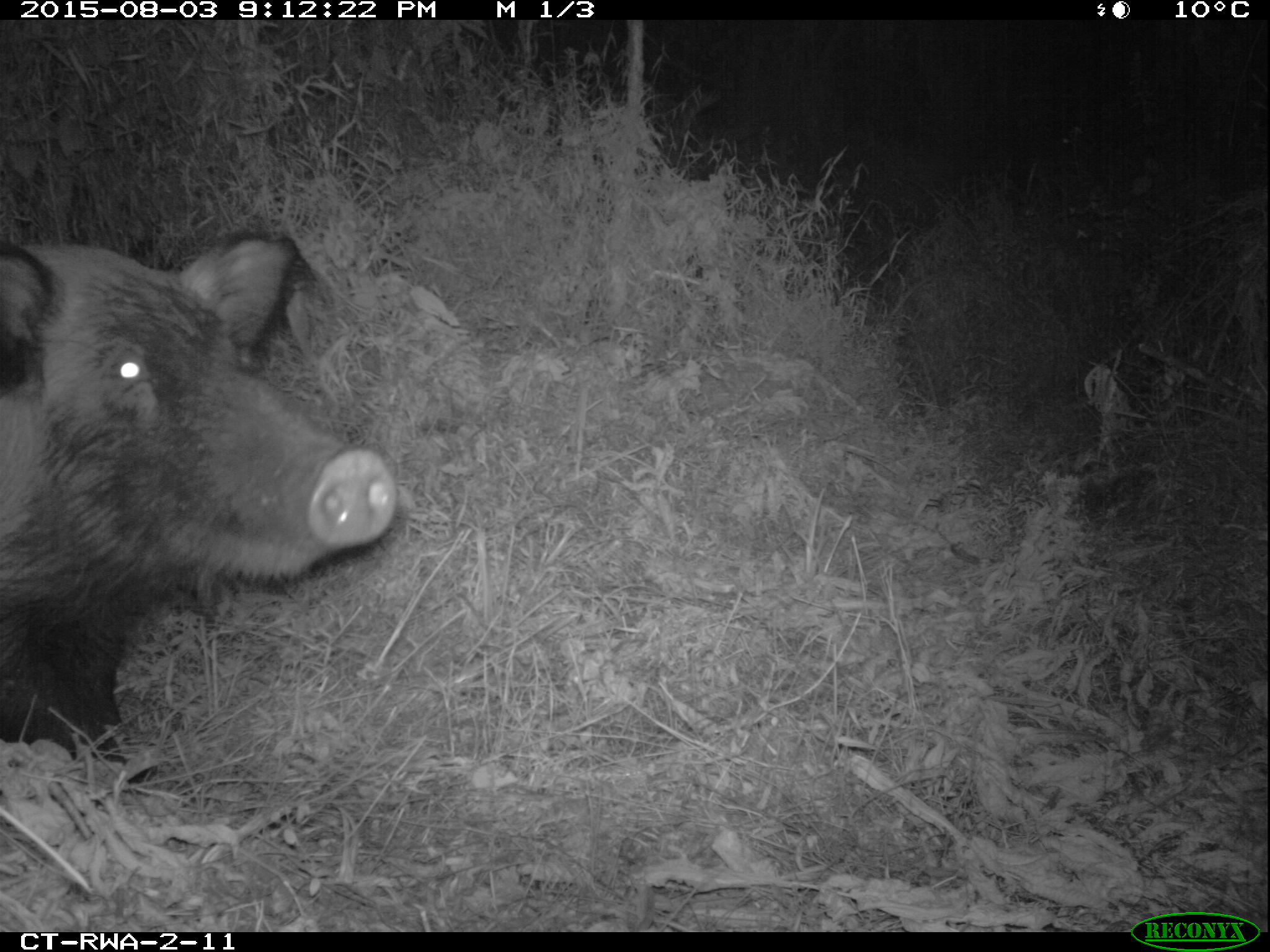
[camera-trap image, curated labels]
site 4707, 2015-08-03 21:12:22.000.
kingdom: Animalia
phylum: Chordata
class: Mammalia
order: Artiodactyla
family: Suidae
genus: Potamochoerus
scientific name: Potamochoerus larvatus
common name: bushpig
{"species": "Potamochoerus larvatus (bushpig)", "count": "1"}